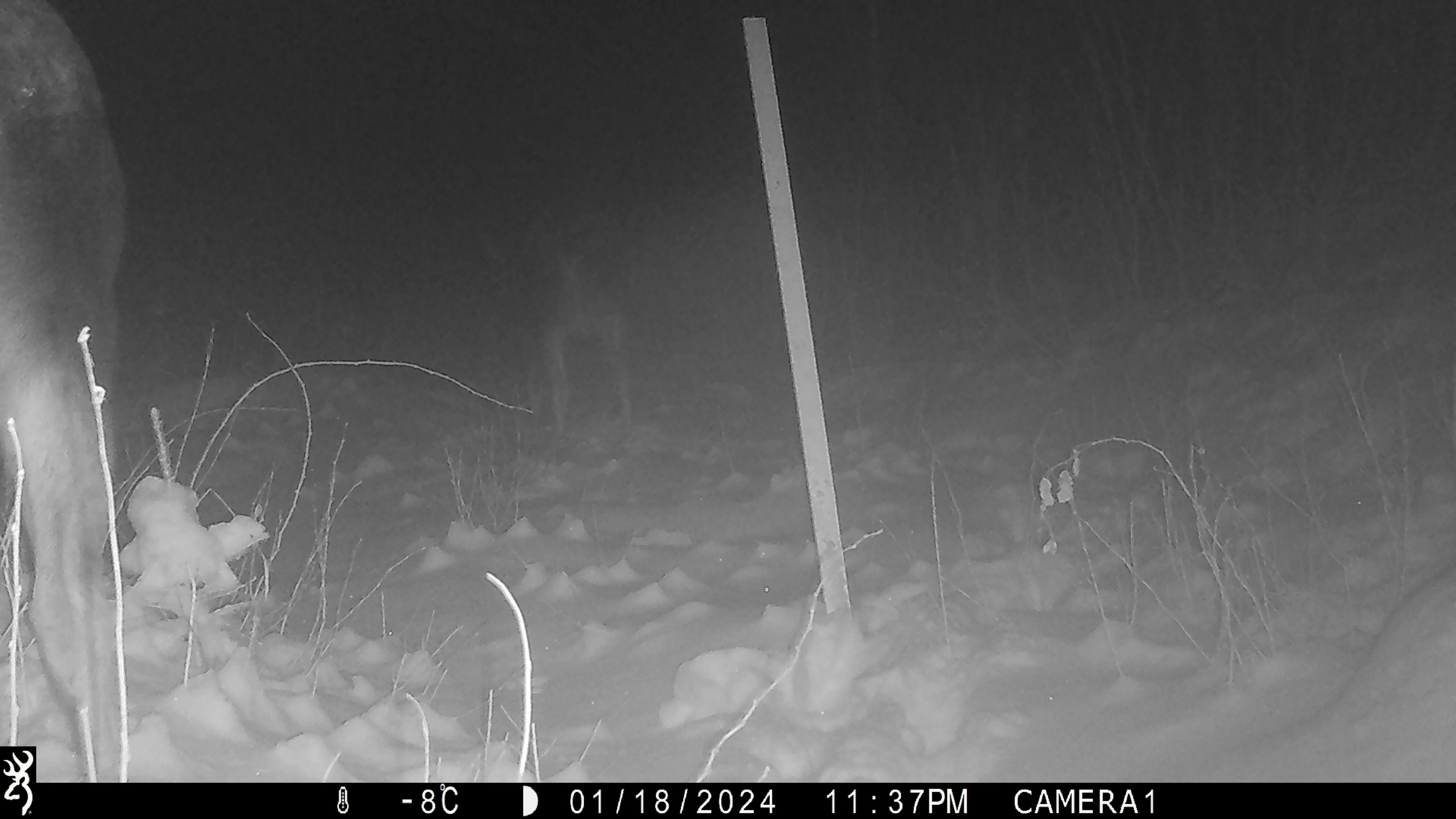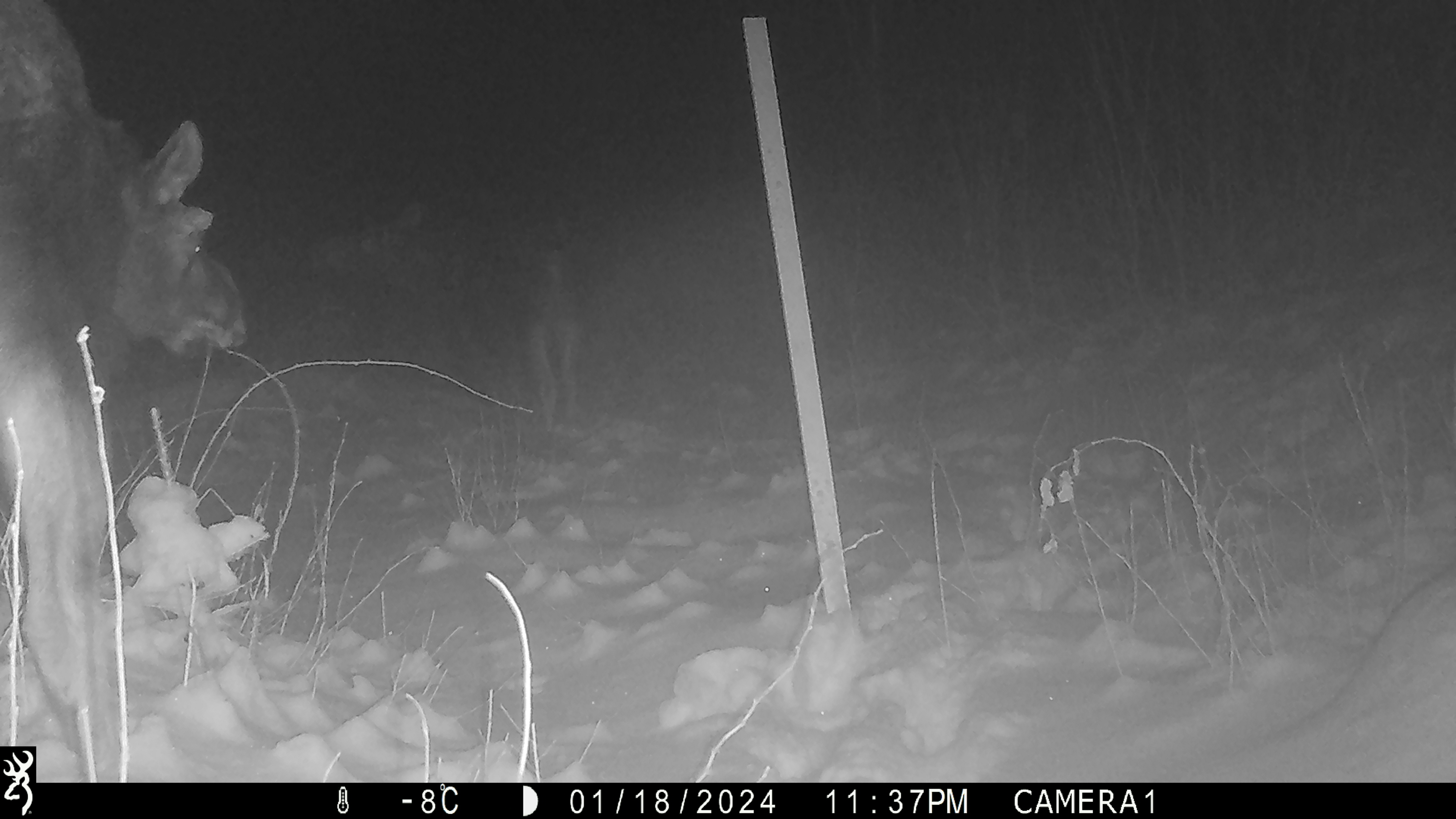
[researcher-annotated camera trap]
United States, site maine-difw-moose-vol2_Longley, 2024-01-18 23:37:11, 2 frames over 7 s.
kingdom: Animalia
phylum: Chordata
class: Mammalia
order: Artiodactyla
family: Cervidae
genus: Alces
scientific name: Alces alces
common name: moose